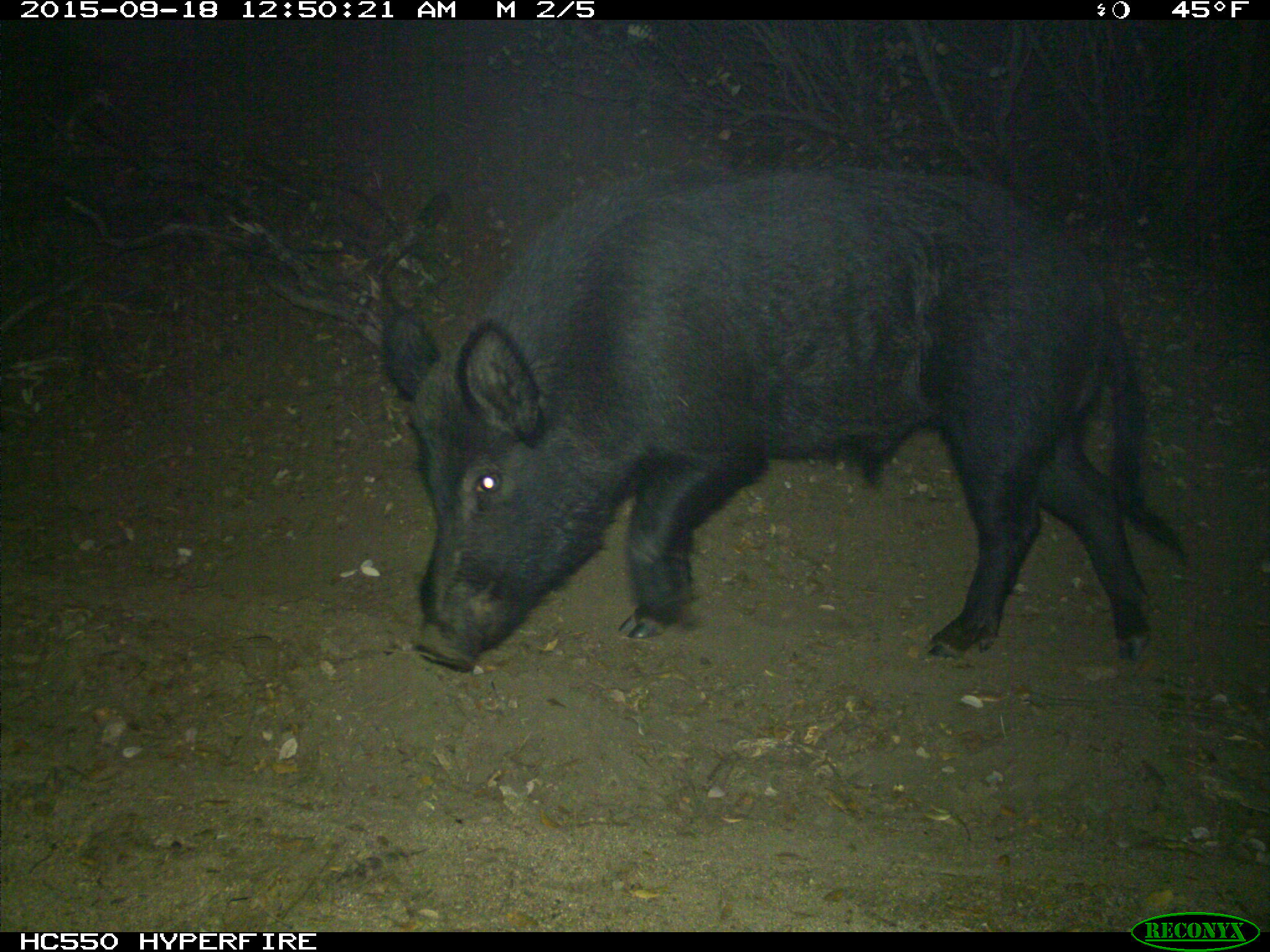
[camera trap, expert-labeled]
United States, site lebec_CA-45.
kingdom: Animalia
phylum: Chordata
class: Mammalia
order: Artiodactyla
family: Suidae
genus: Sus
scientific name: Sus scrofa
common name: wild boar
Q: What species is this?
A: Sus scrofa (wild boar).